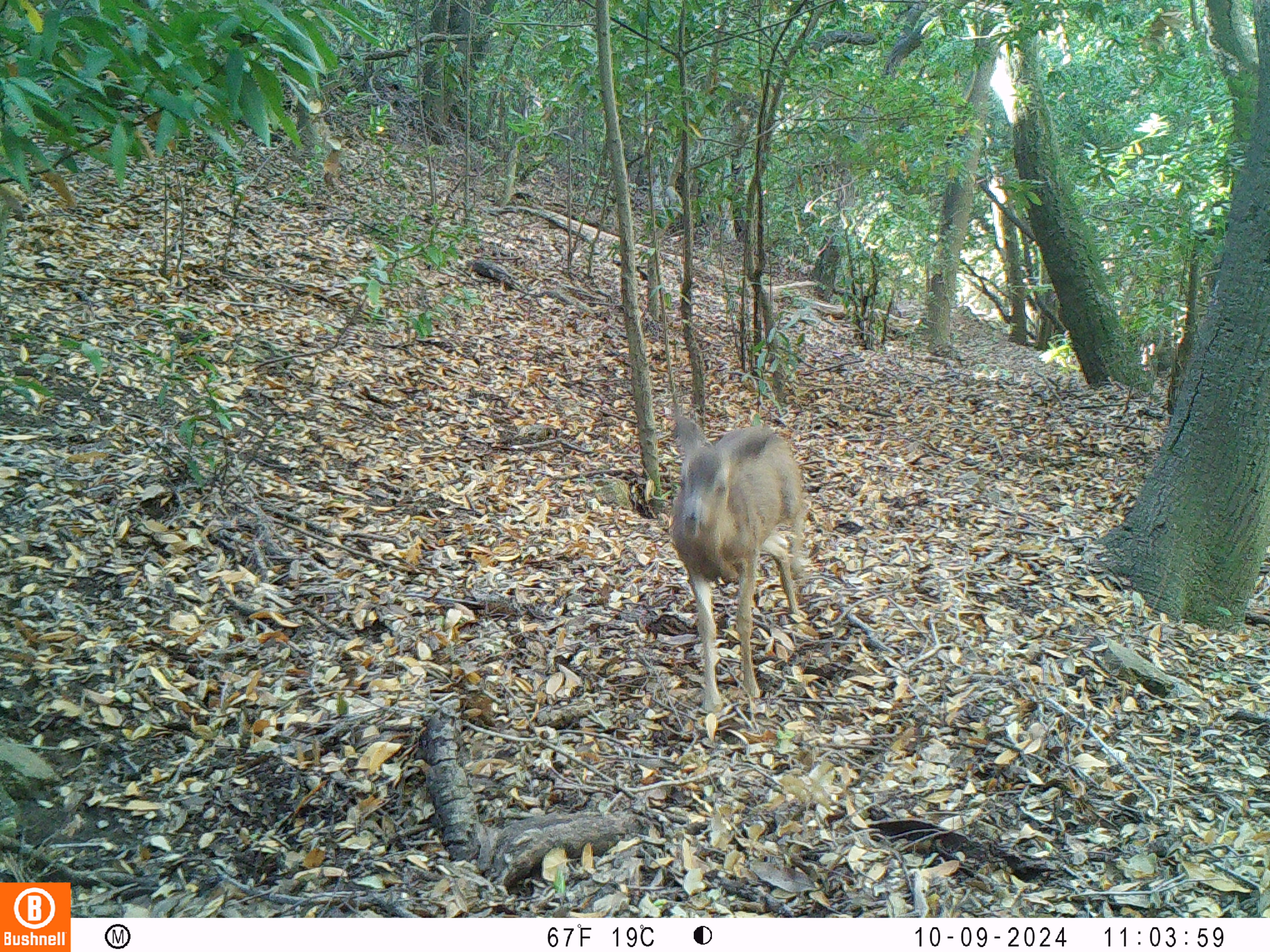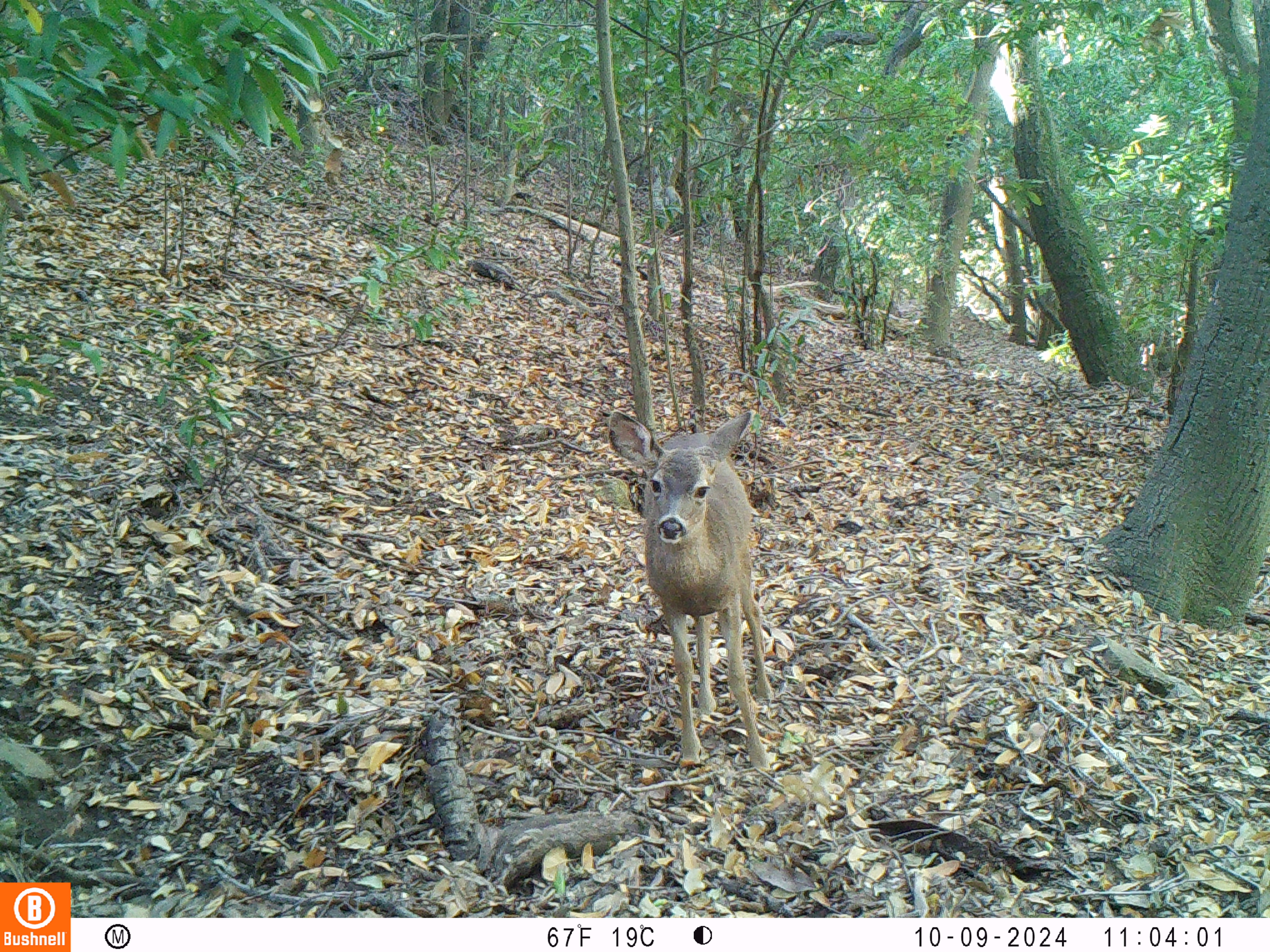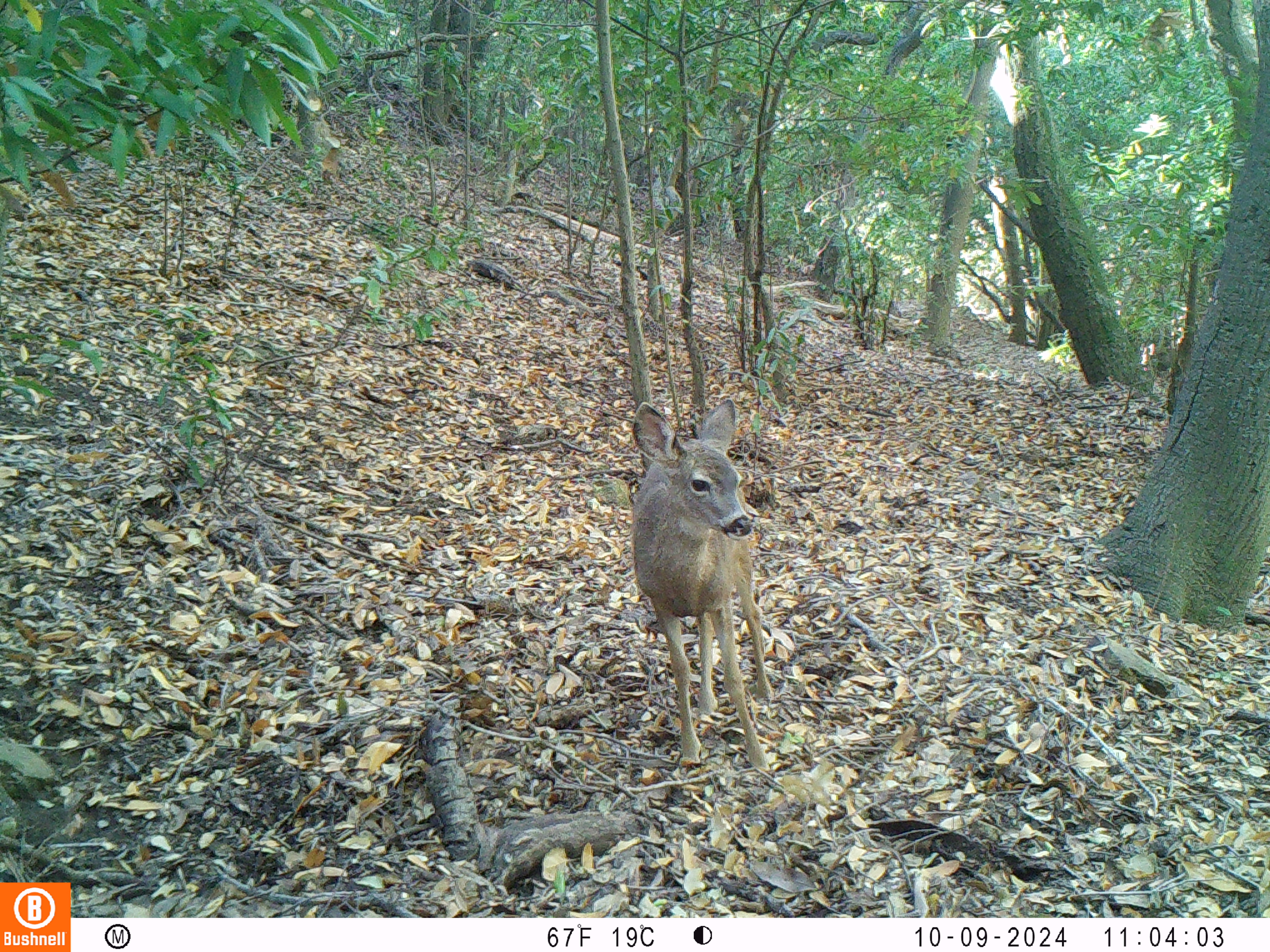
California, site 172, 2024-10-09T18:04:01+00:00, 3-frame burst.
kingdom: Animalia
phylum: Chordata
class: Mammalia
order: Artiodactyla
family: Cervidae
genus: Odocoileus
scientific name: Odocoileus hemionus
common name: mule deer